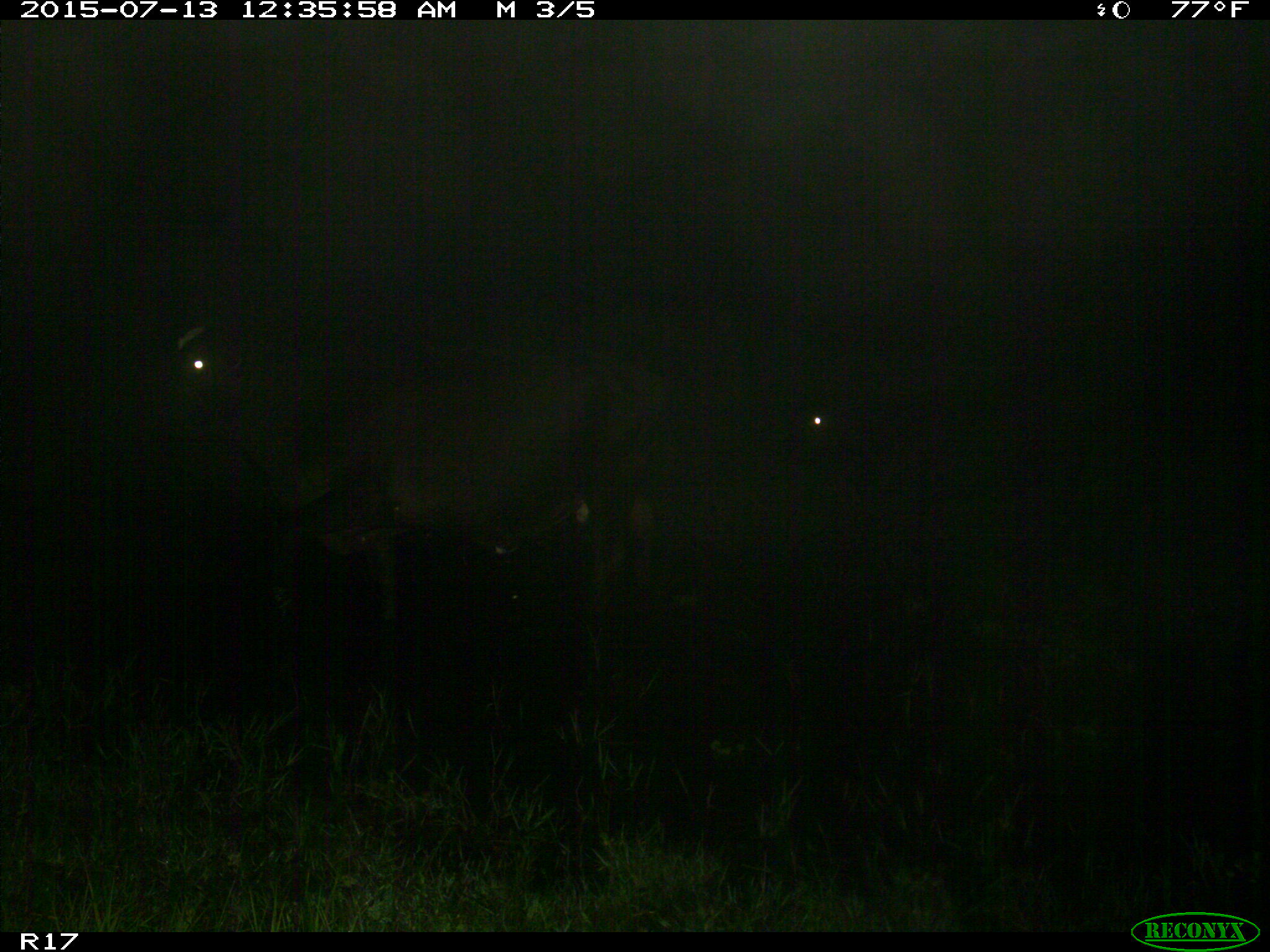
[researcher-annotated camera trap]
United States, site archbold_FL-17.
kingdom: Animalia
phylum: Chordata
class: Mammalia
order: Artiodactyla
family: Bovidae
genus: Bos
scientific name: Bos taurus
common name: domestic cow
Bos taurus (domestic cow).